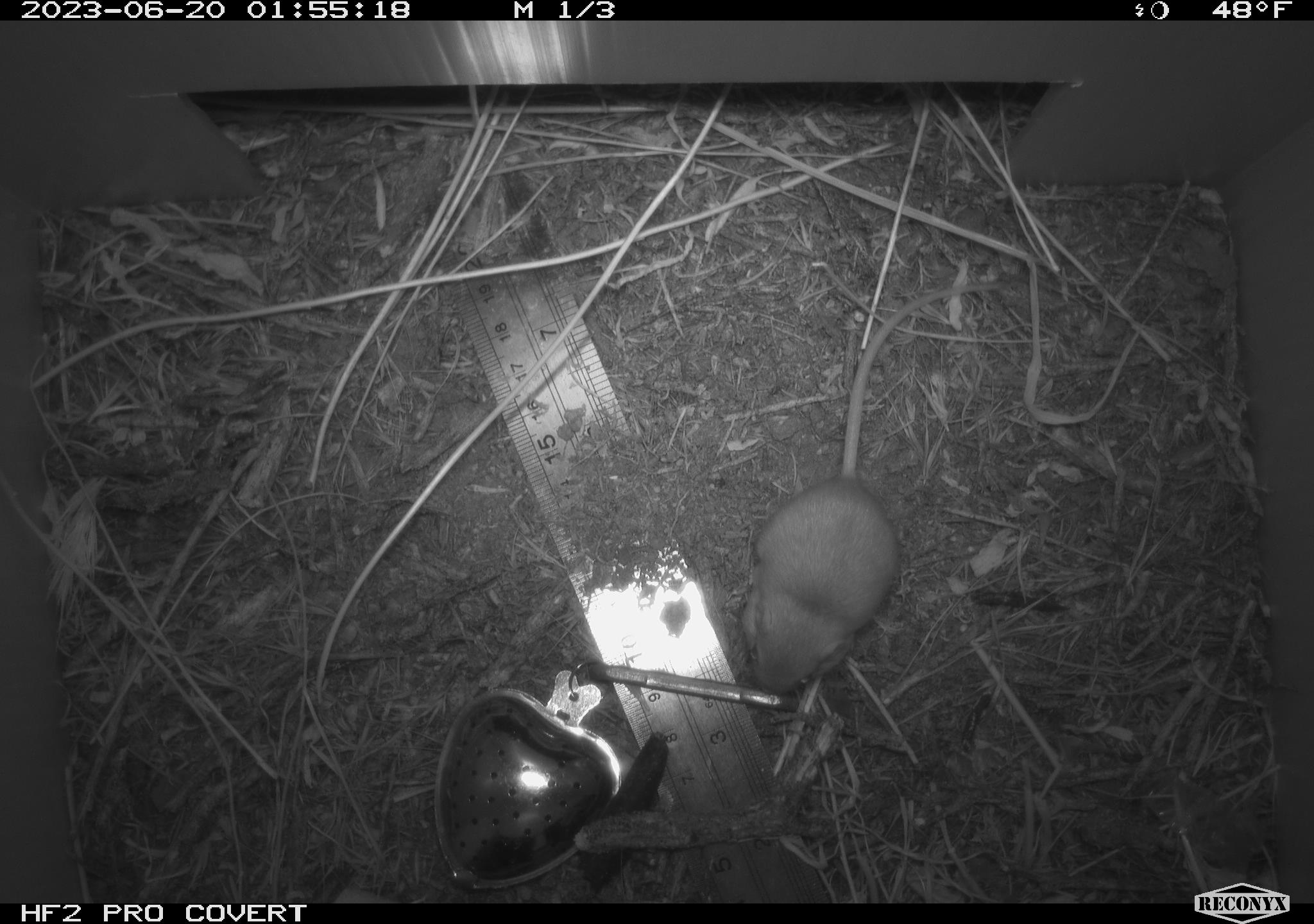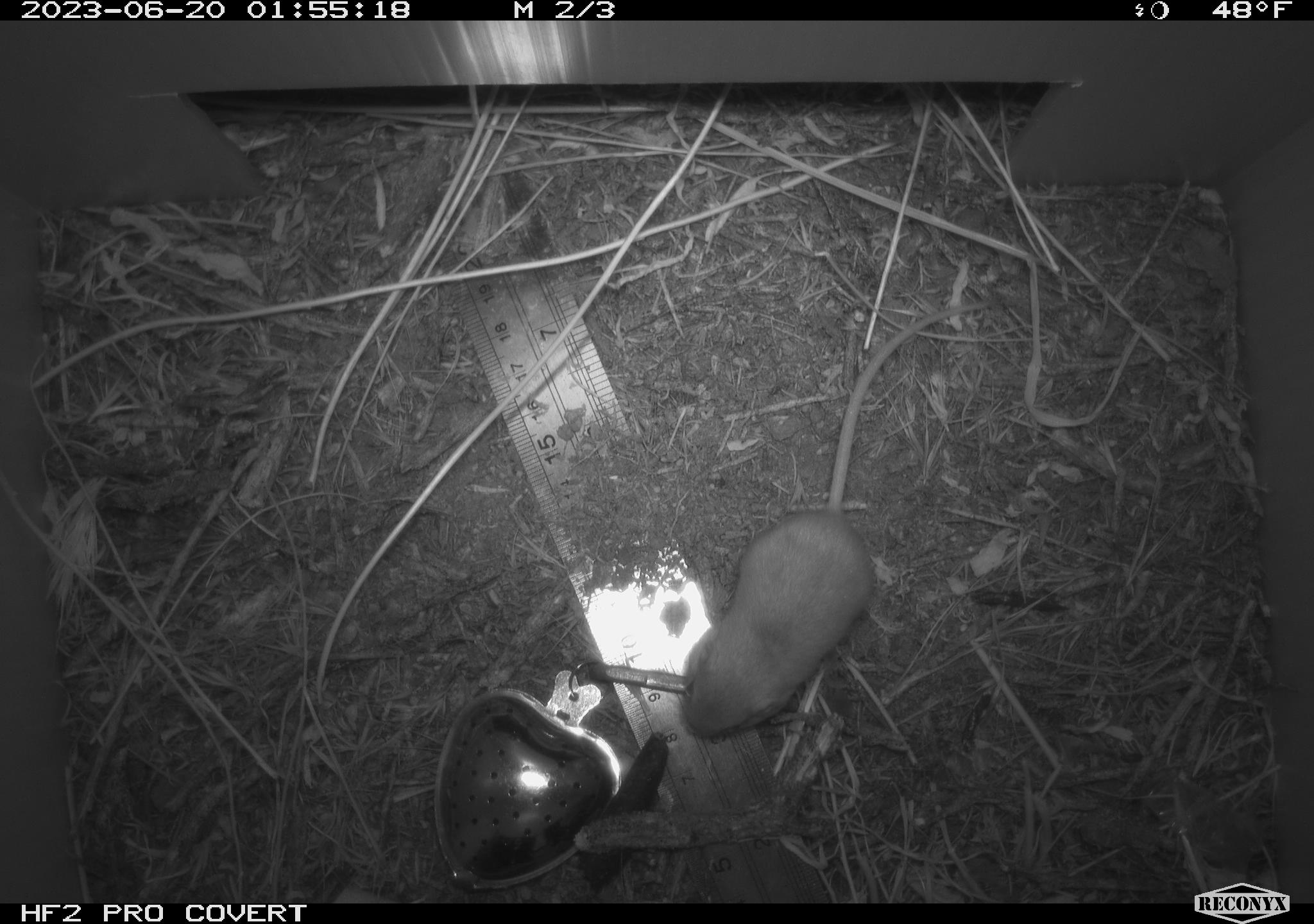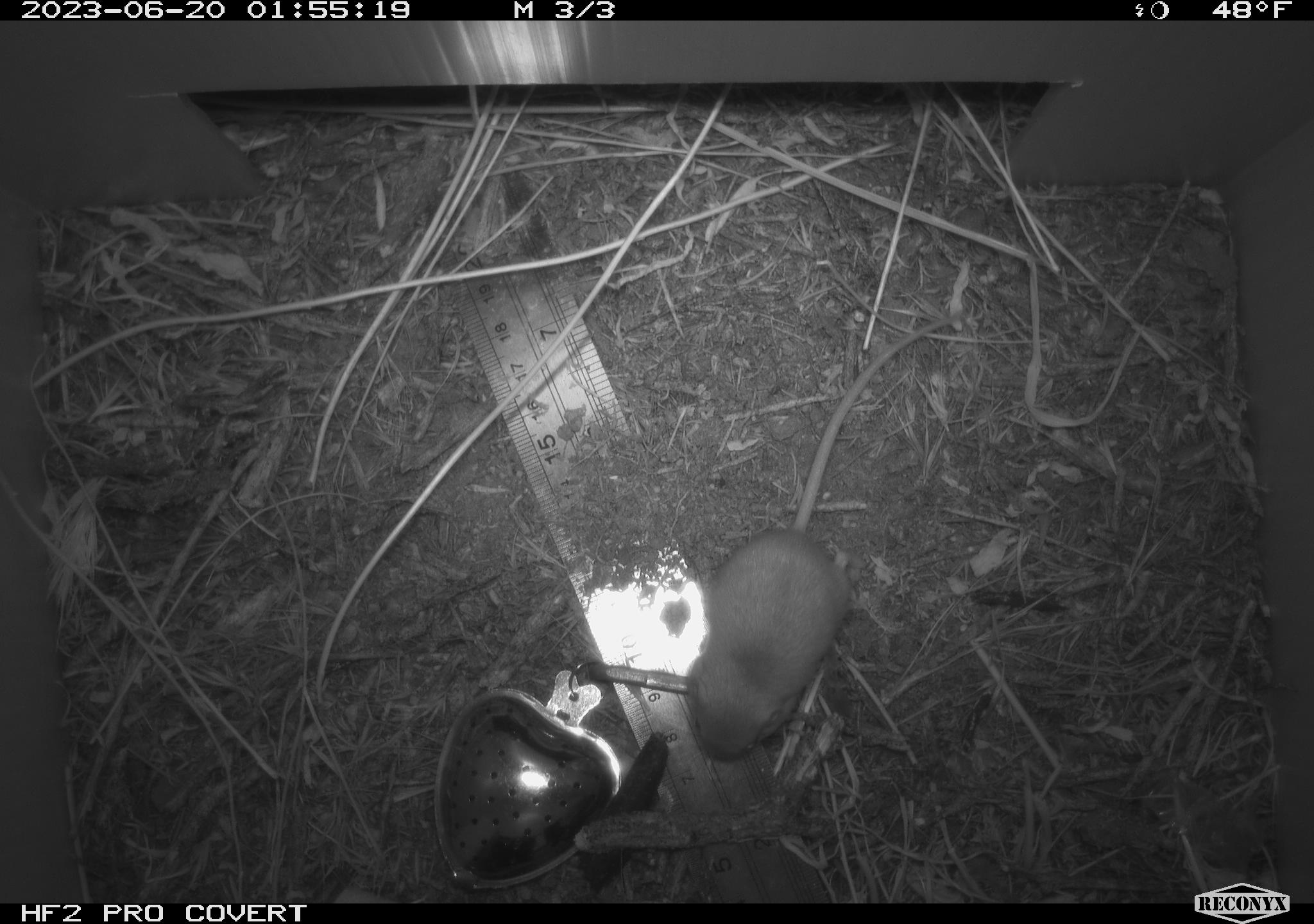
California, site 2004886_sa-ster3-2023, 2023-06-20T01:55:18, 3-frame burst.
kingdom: Animalia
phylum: Chordata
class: Mammalia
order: Rodentia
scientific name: Rodentia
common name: mouse species